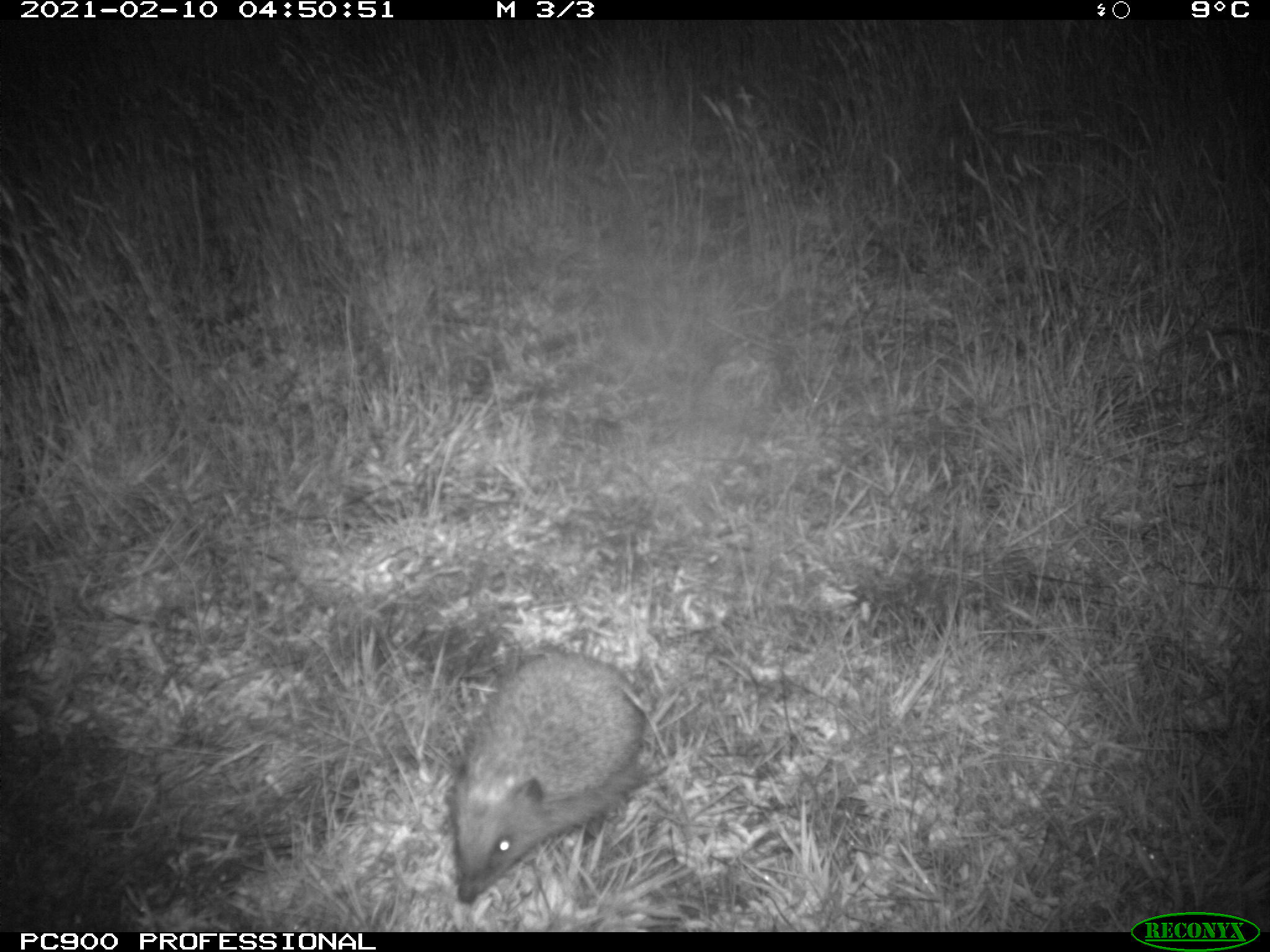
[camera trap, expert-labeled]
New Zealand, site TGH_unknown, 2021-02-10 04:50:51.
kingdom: Animalia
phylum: Chordata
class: Mammalia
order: Eulipotyphla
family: Erinaceidae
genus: Erinaceus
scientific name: Erinaceus europaeus europaeus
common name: european hedgehog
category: hedgehog